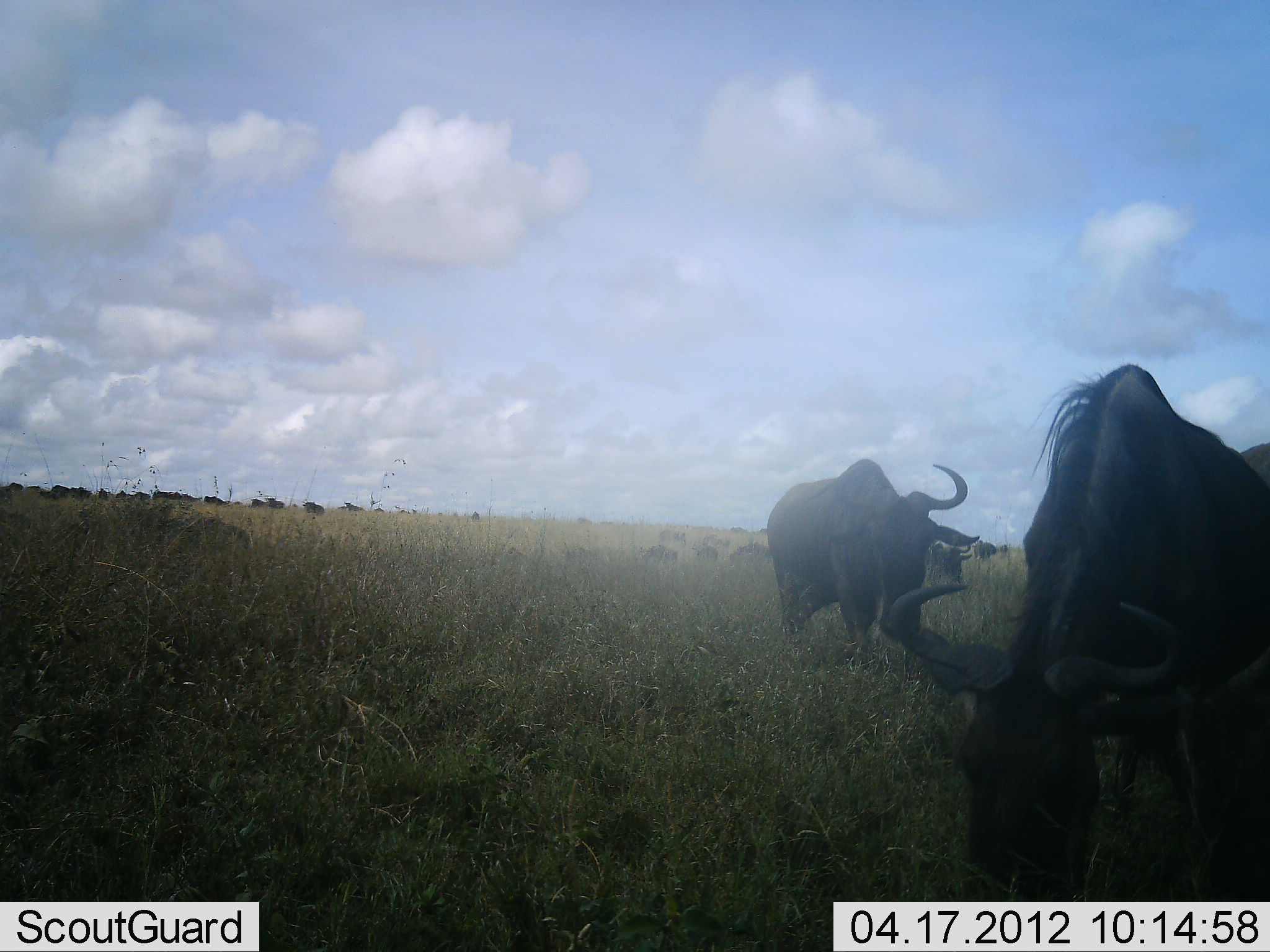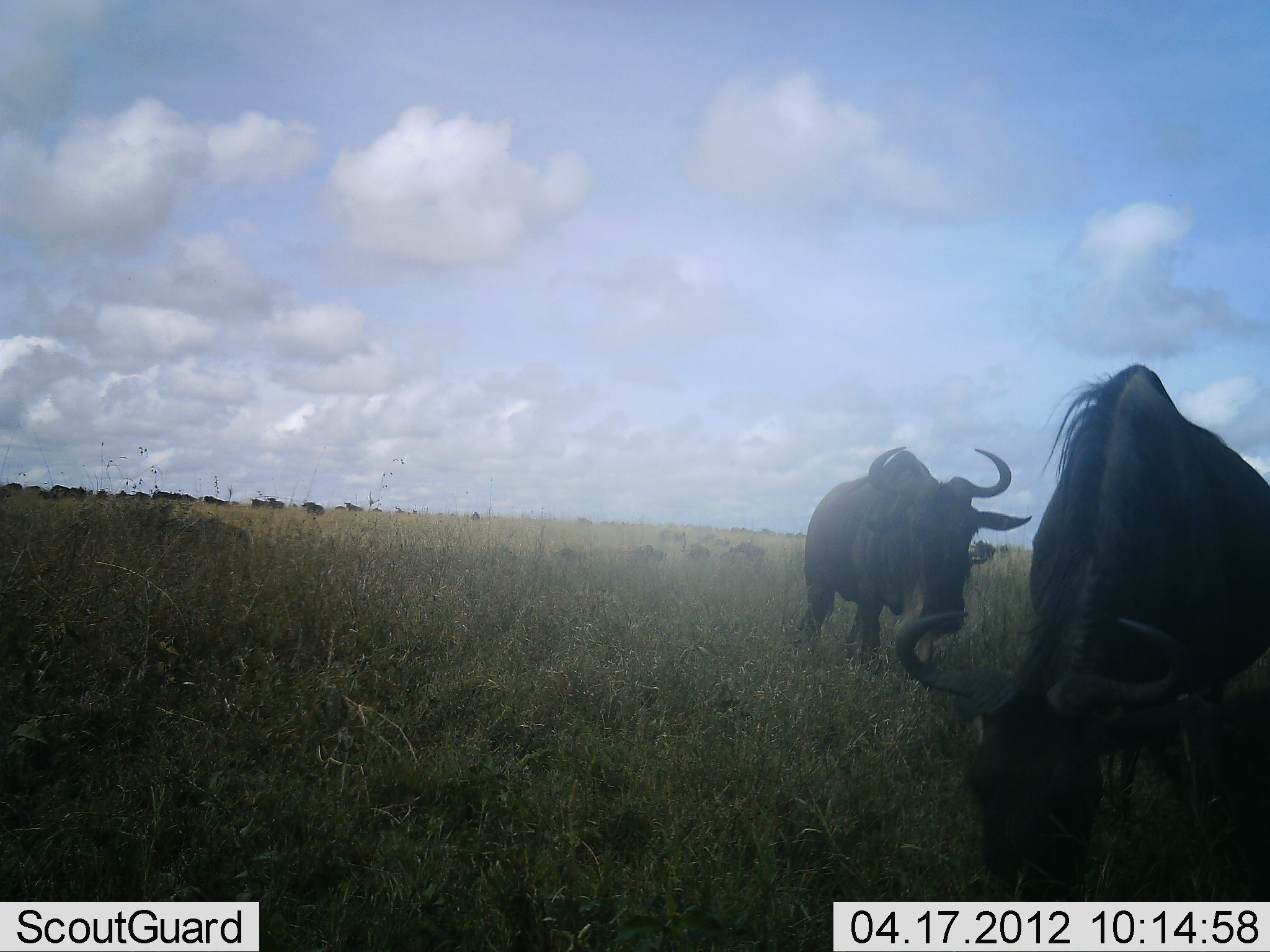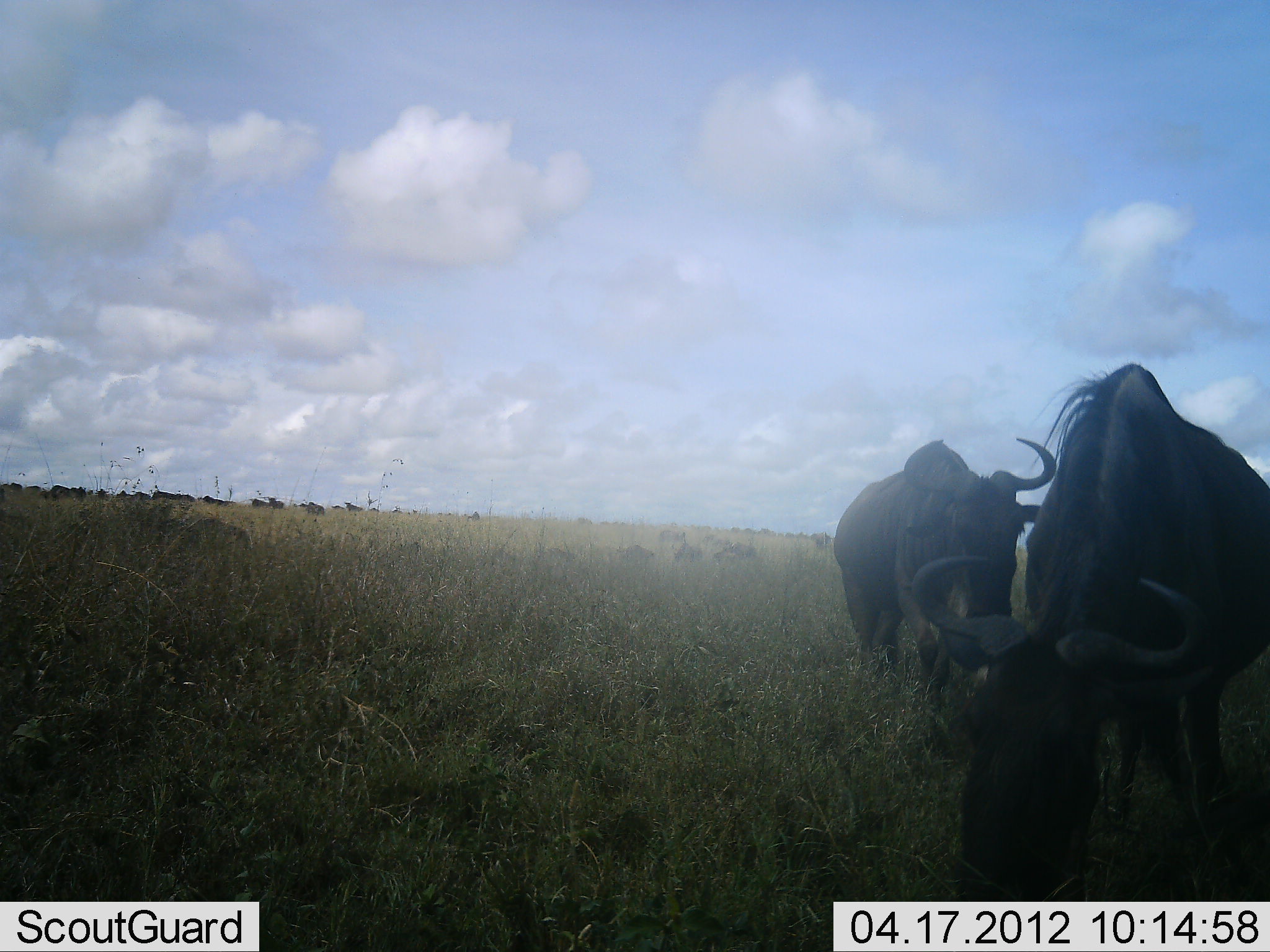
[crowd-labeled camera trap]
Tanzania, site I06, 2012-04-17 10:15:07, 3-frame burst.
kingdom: Animalia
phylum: Chordata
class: Mammalia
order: Artiodactyla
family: Bovidae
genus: Connochaetes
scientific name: Connochaetes taurinus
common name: blue wildebeest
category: wildebeest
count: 11-50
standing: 50%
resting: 6%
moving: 67%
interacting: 0%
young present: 6%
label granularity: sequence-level